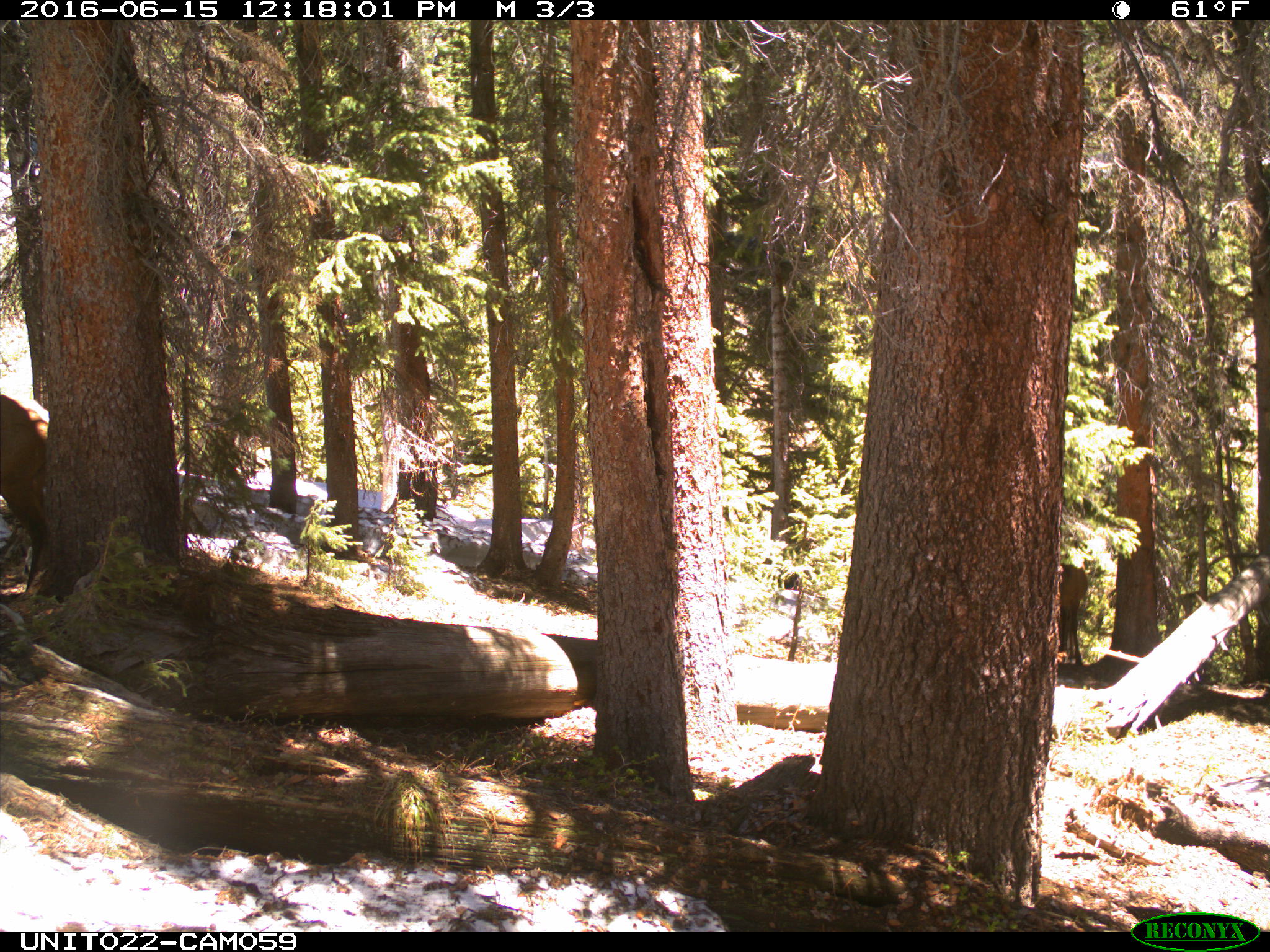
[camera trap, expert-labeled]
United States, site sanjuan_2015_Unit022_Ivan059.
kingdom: Animalia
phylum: Chordata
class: Mammalia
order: Artiodactyla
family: Cervidae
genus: Cervus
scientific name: Cervus elaphus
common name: red deer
Cervus elaphus (red deer).